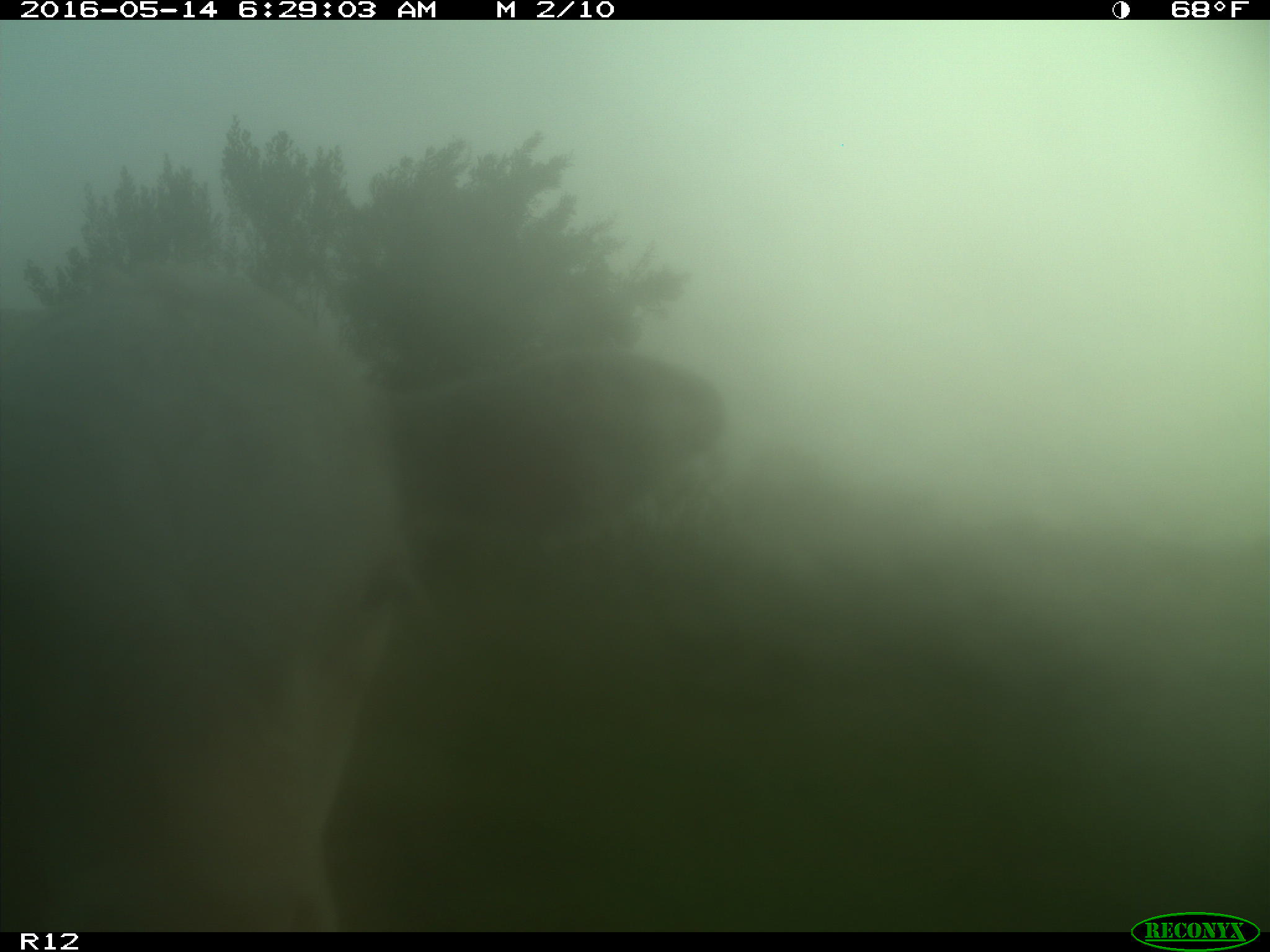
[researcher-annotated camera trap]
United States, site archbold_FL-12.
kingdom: Animalia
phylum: Chordata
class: Mammalia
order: Artiodactyla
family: Bovidae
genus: Bos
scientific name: Bos taurus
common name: domestic cow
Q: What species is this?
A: Bos taurus (domestic cow).